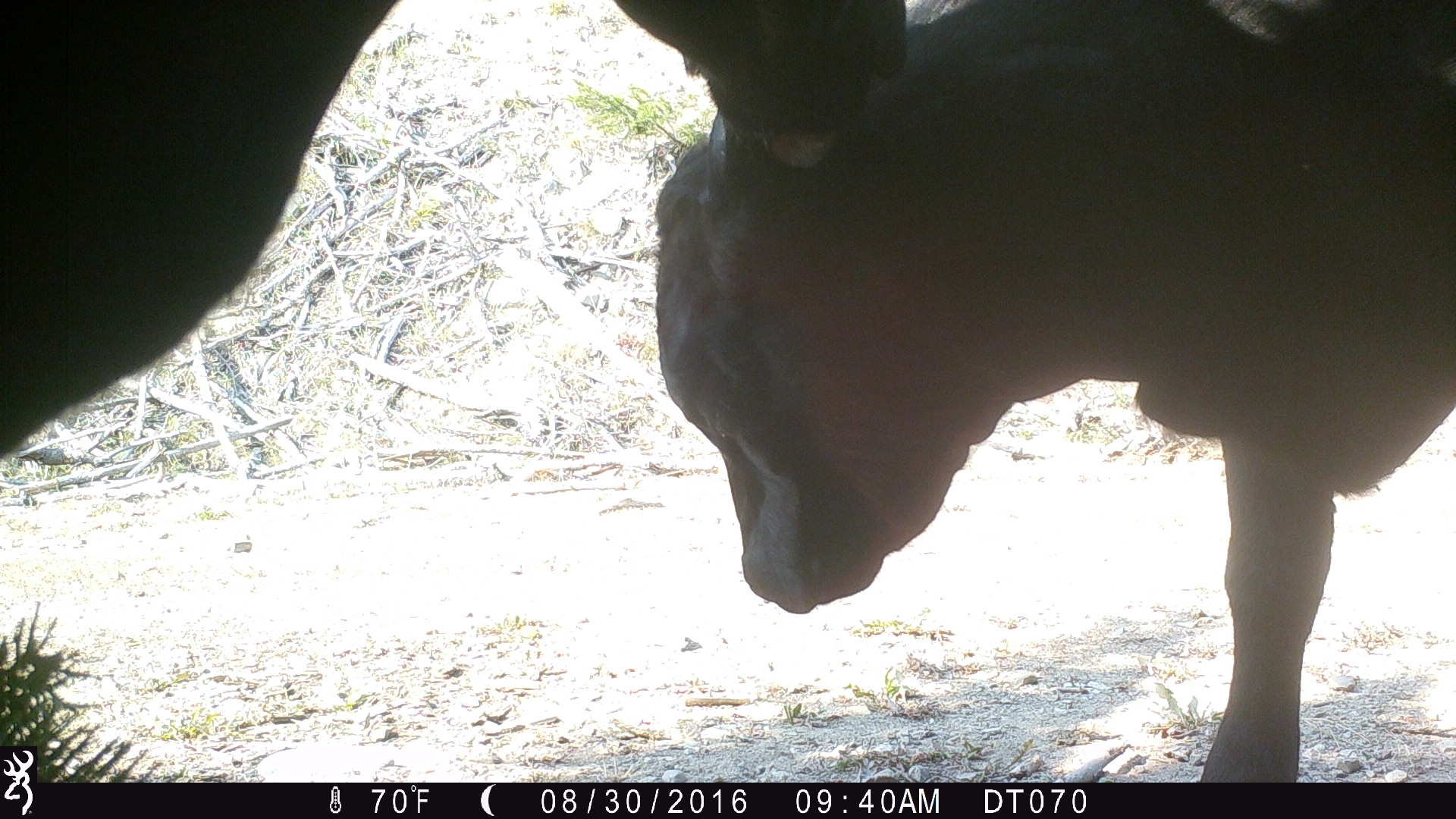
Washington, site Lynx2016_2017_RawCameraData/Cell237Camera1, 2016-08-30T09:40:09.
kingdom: Animalia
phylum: Chordata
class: Mammalia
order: Artiodactyla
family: Bovidae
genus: Bos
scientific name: Bos taurus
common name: domestic cattle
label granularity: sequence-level